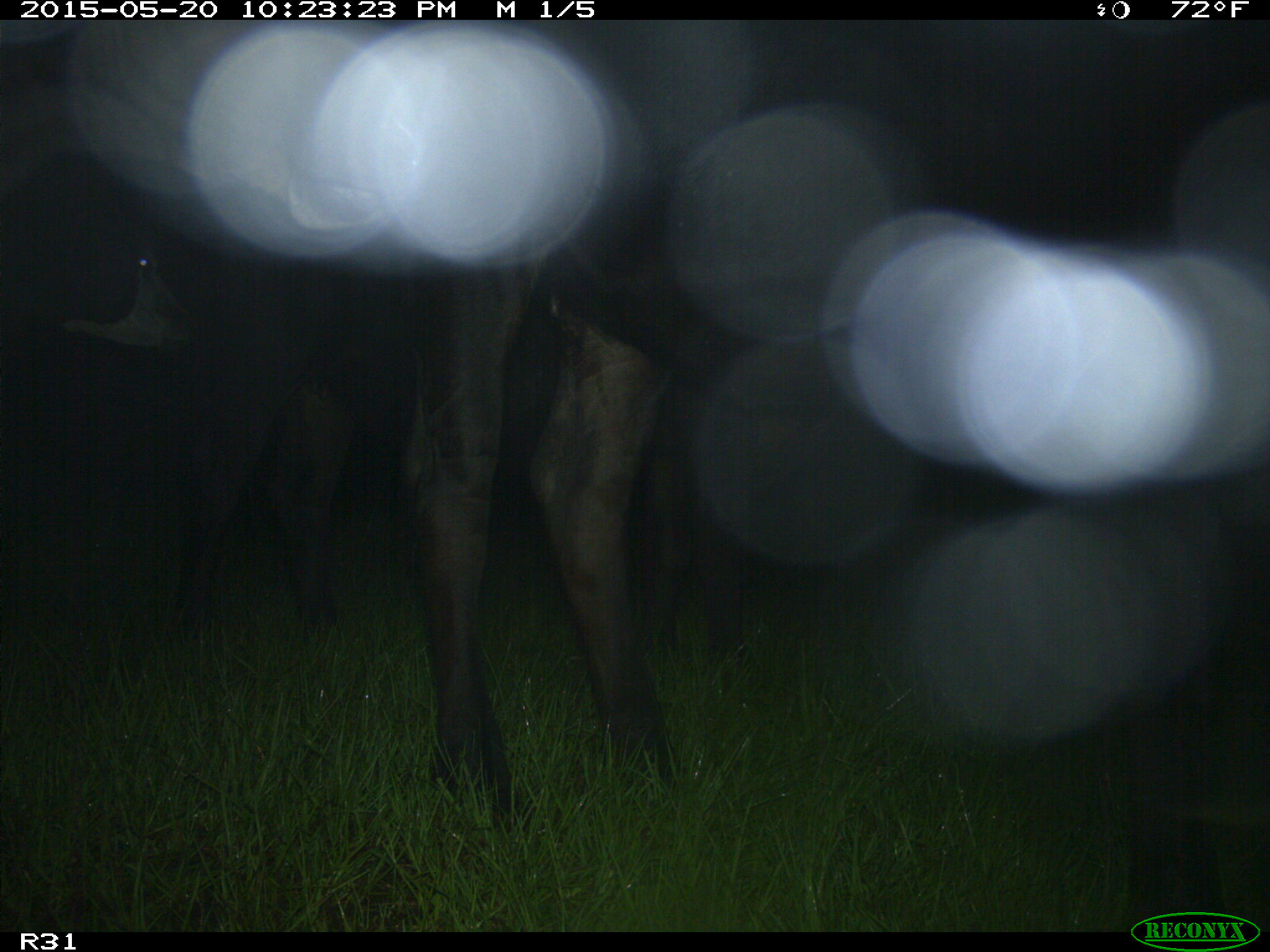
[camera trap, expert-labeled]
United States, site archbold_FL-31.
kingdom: Animalia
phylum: Chordata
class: Mammalia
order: Artiodactyla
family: Bovidae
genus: Bos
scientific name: Bos taurus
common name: domestic cow